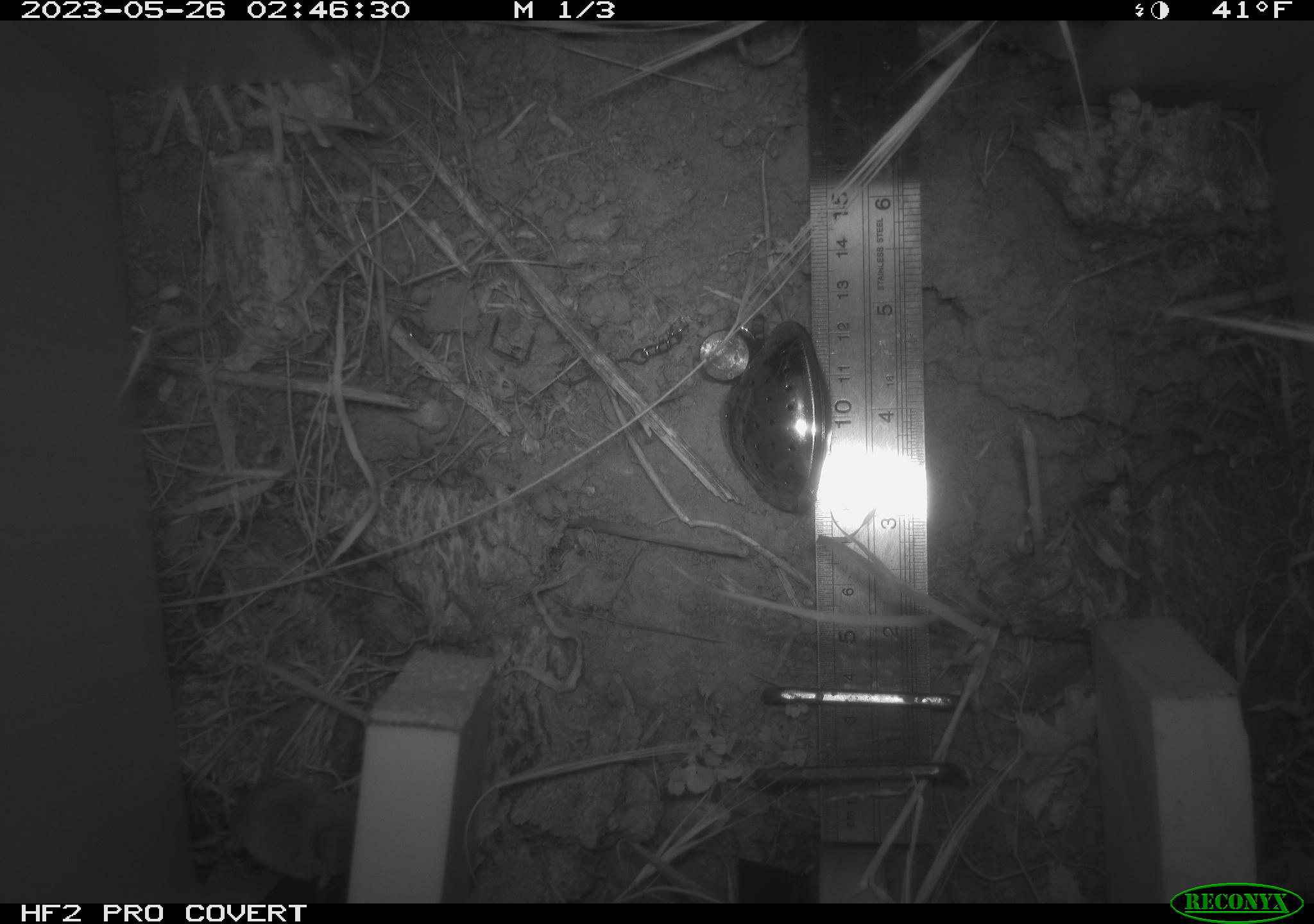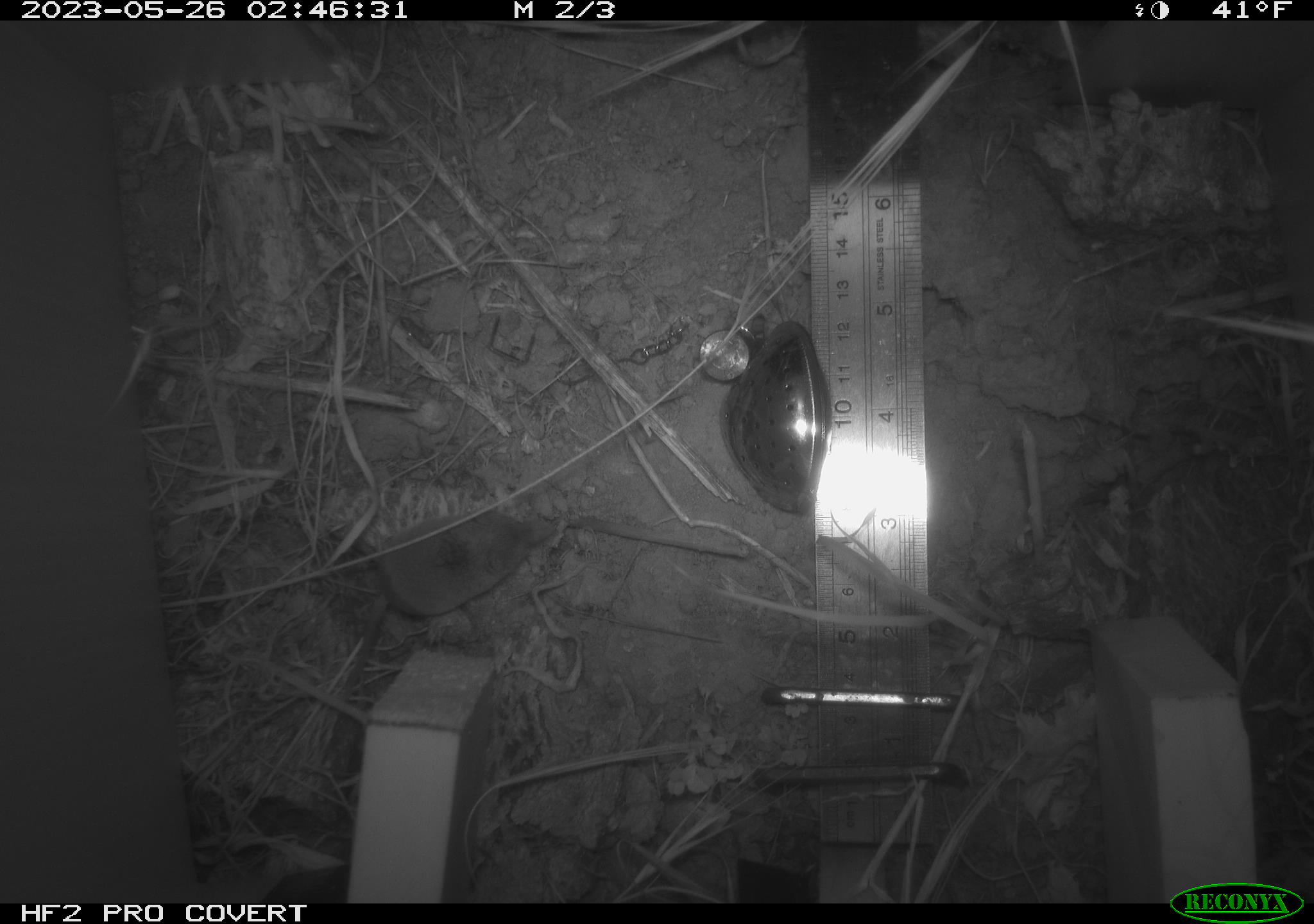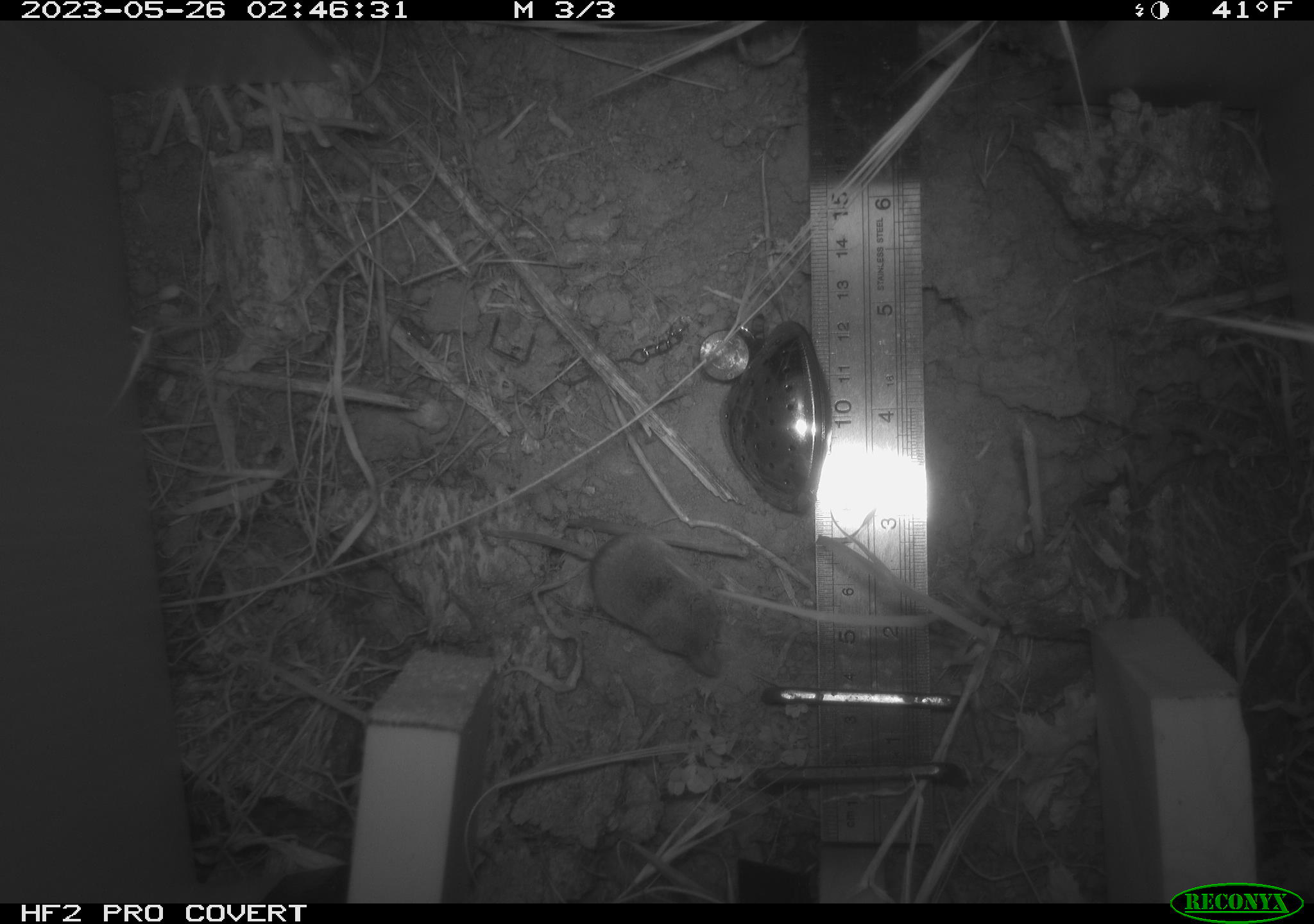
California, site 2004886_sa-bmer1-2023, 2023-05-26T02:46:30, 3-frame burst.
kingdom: Animalia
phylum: Chordata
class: Mammalia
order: Eulipotyphla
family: Soricidae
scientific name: Soricidae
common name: shrews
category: soricidae family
Soricidae family (shrews) (Soricidae).